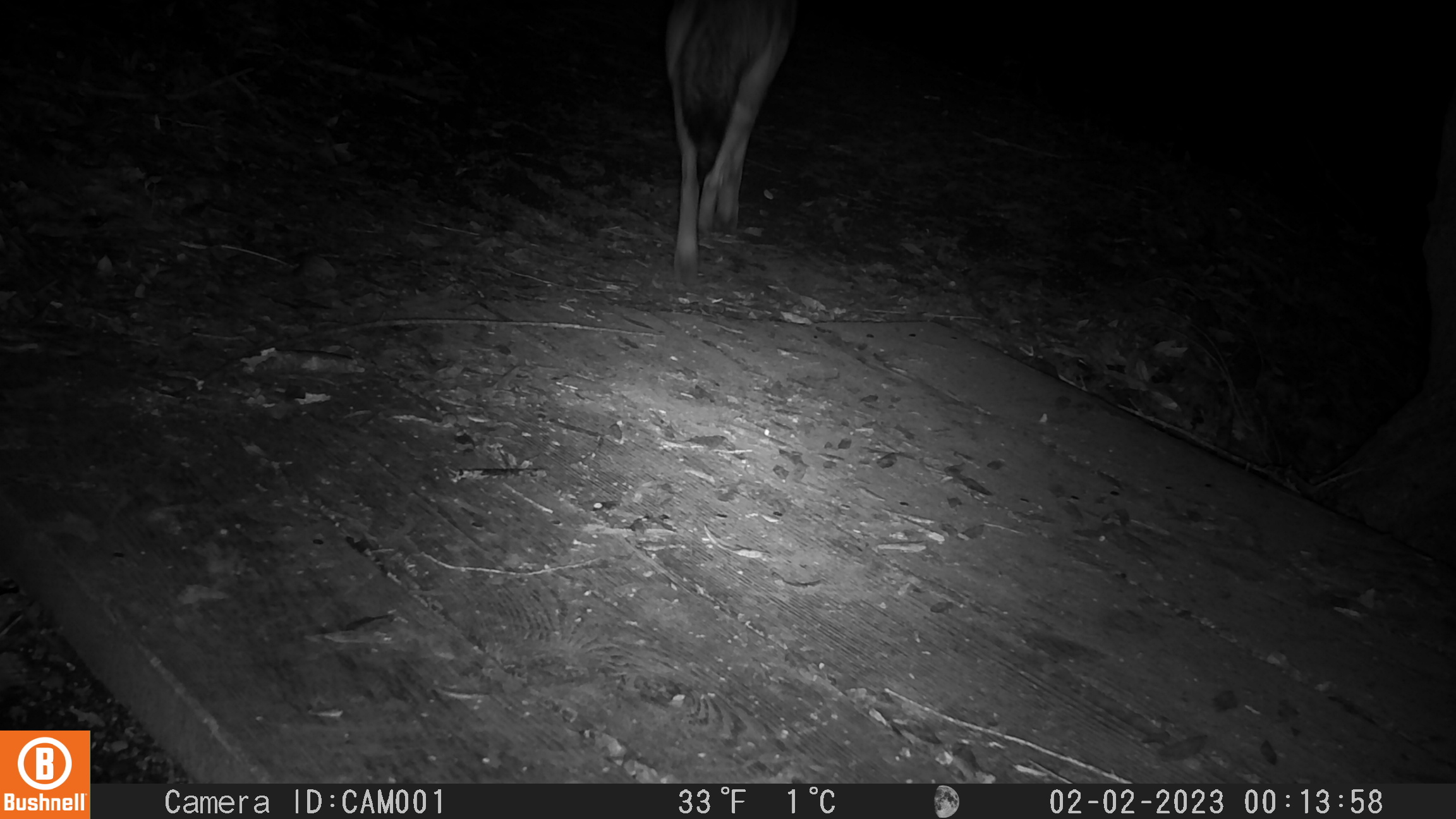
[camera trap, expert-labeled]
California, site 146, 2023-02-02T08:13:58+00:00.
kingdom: Animalia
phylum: Chordata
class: Mammalia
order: Carnivora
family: Canidae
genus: Canis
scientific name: Canis latrans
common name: coyote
Coyote (Canis latrans).